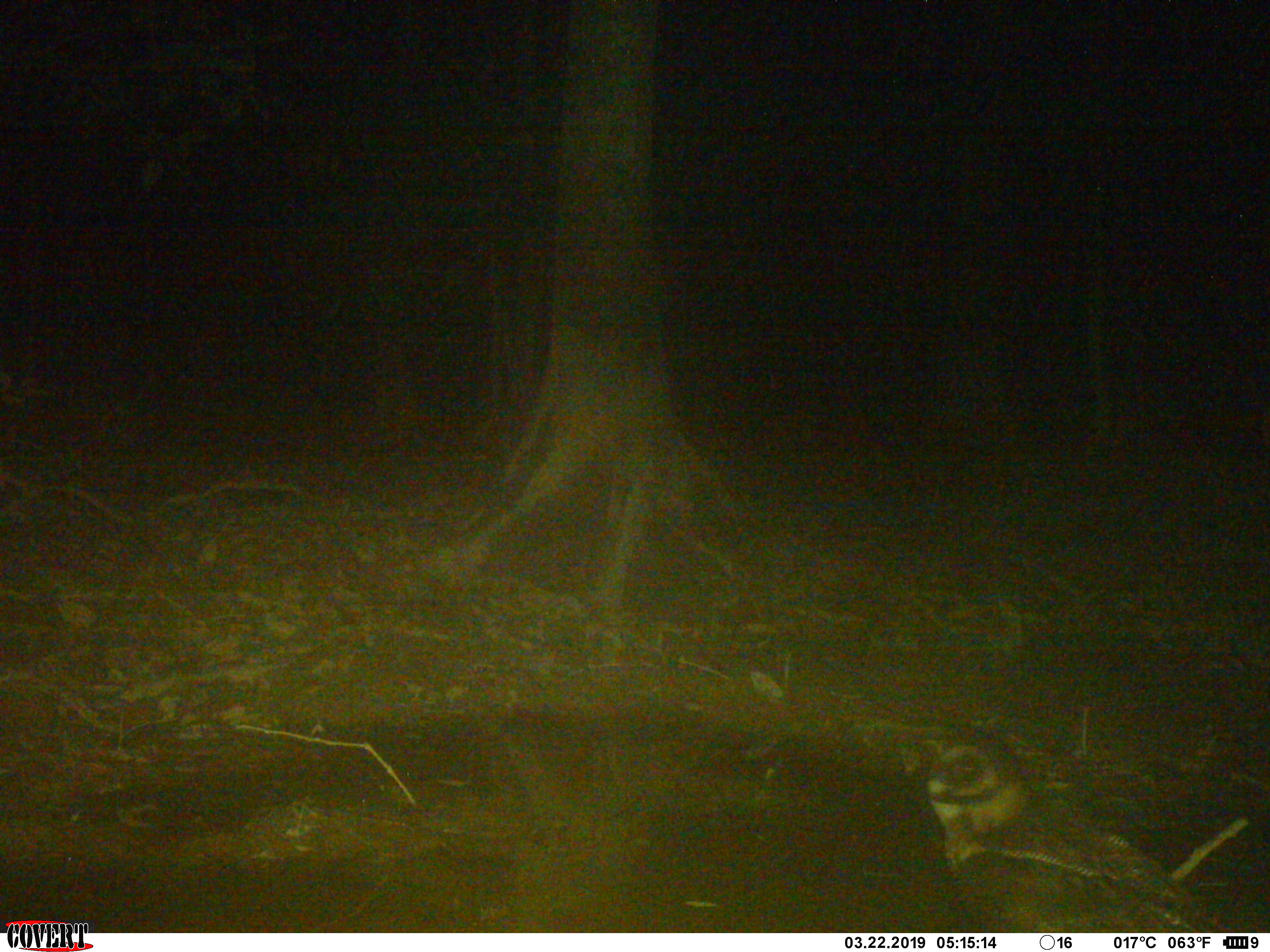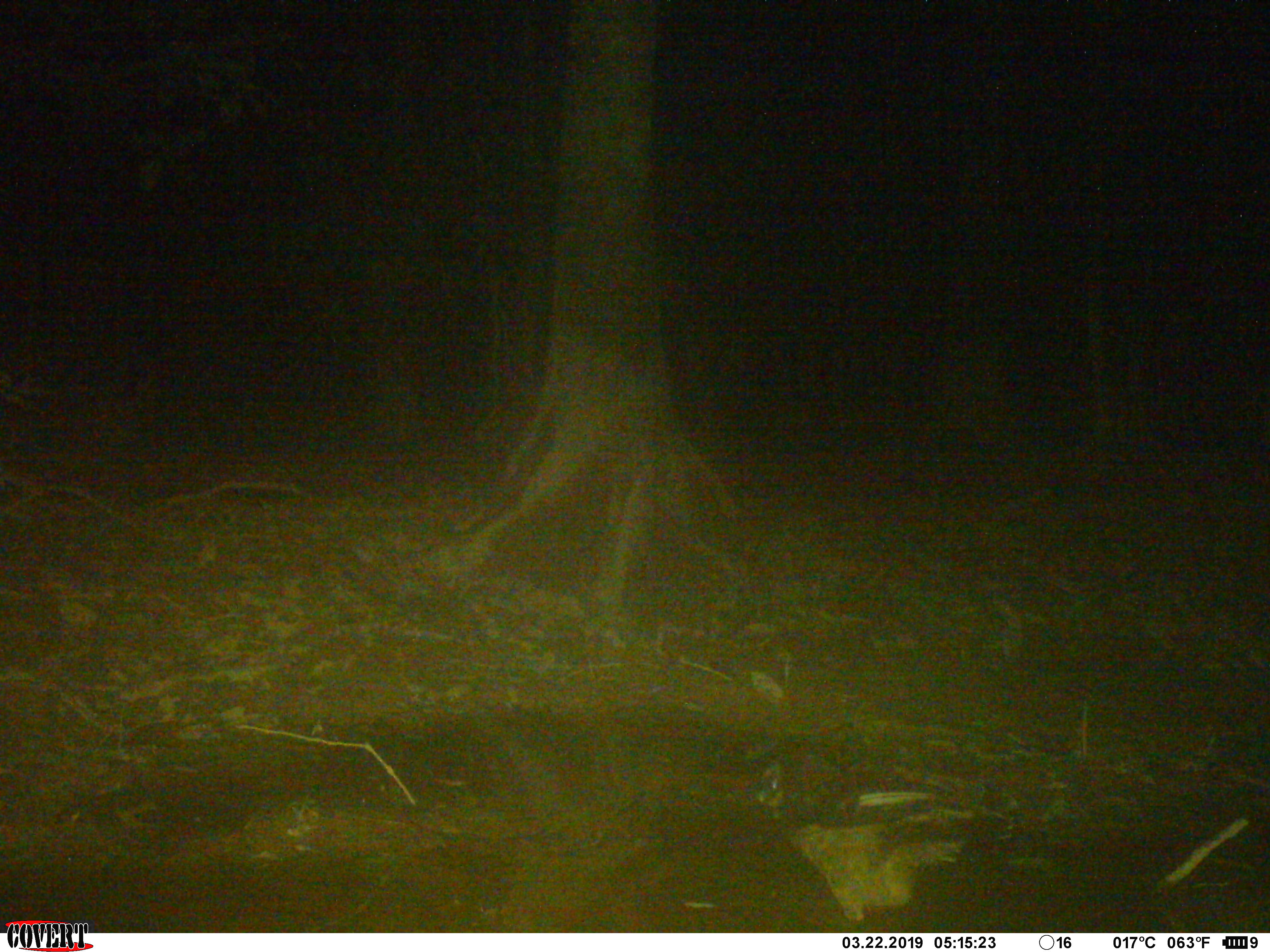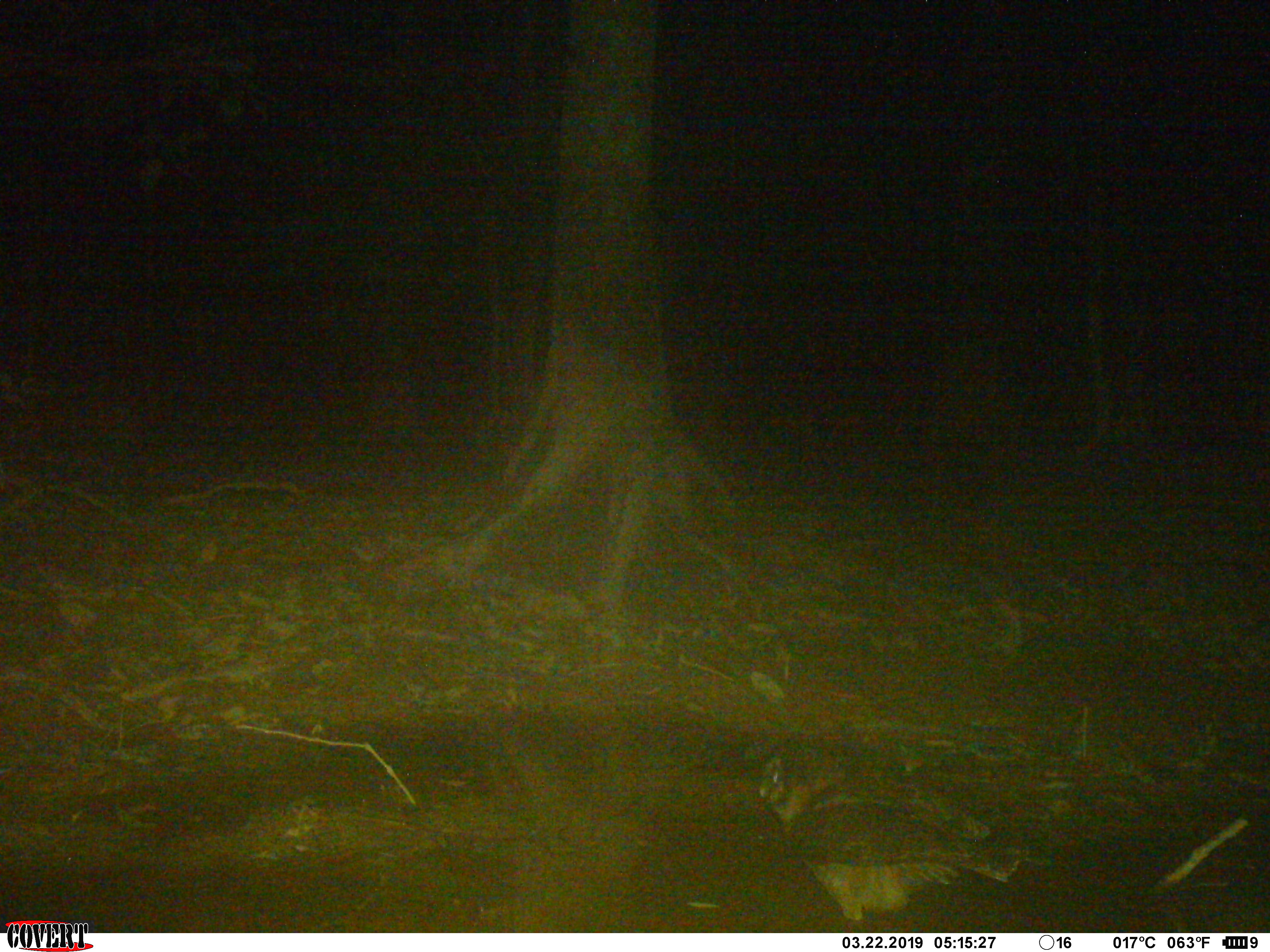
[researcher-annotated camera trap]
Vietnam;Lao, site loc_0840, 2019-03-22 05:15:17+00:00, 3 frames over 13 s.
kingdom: Animalia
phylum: Chordata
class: Aves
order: Strigiformes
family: Strigidae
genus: Strix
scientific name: Strix leptogrammica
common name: brown wood owl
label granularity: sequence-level